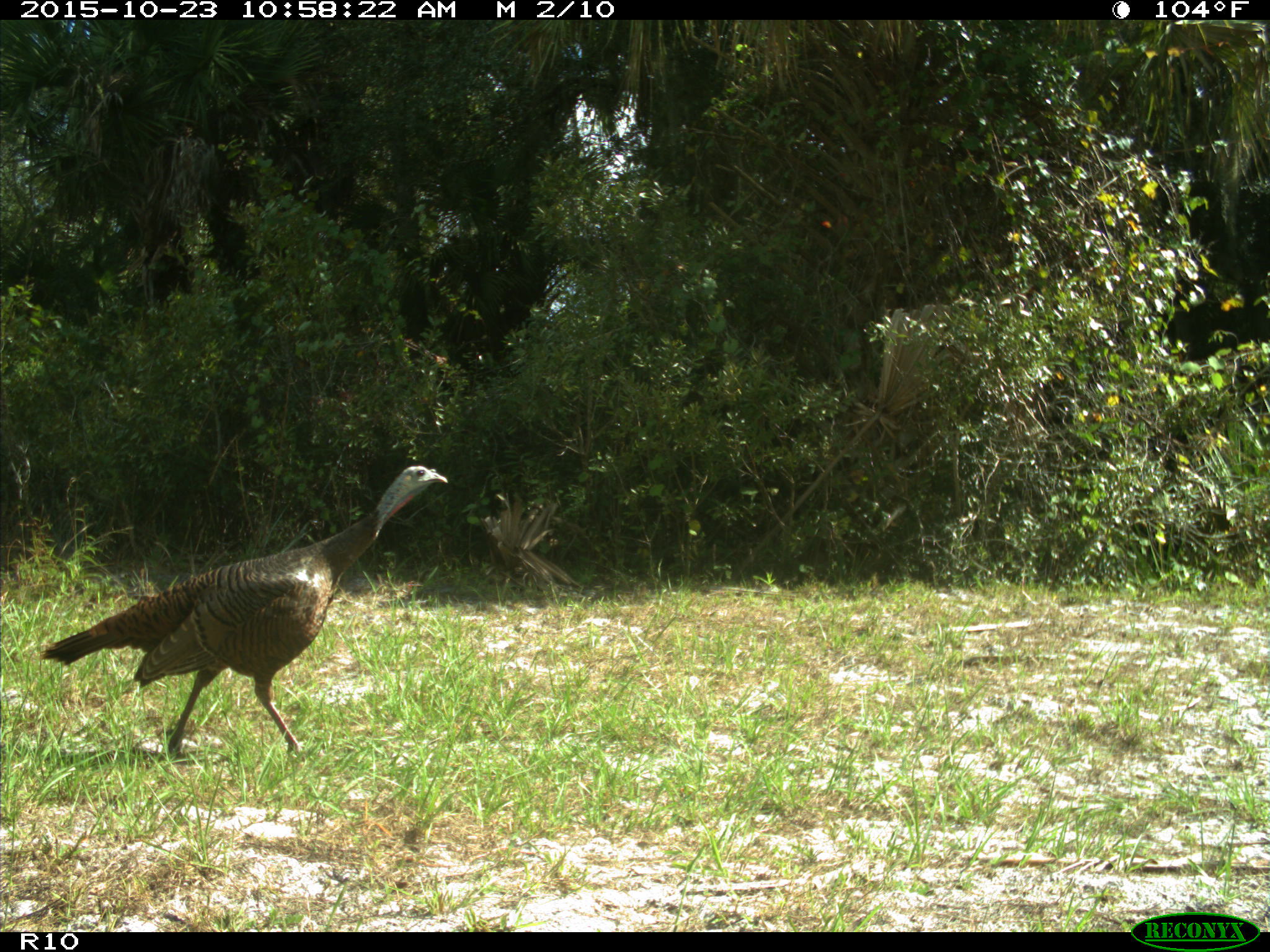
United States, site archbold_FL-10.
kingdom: Animalia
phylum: Chordata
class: Aves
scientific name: Aves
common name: birds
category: unidentified bird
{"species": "unidentified bird (birds) (Aves)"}